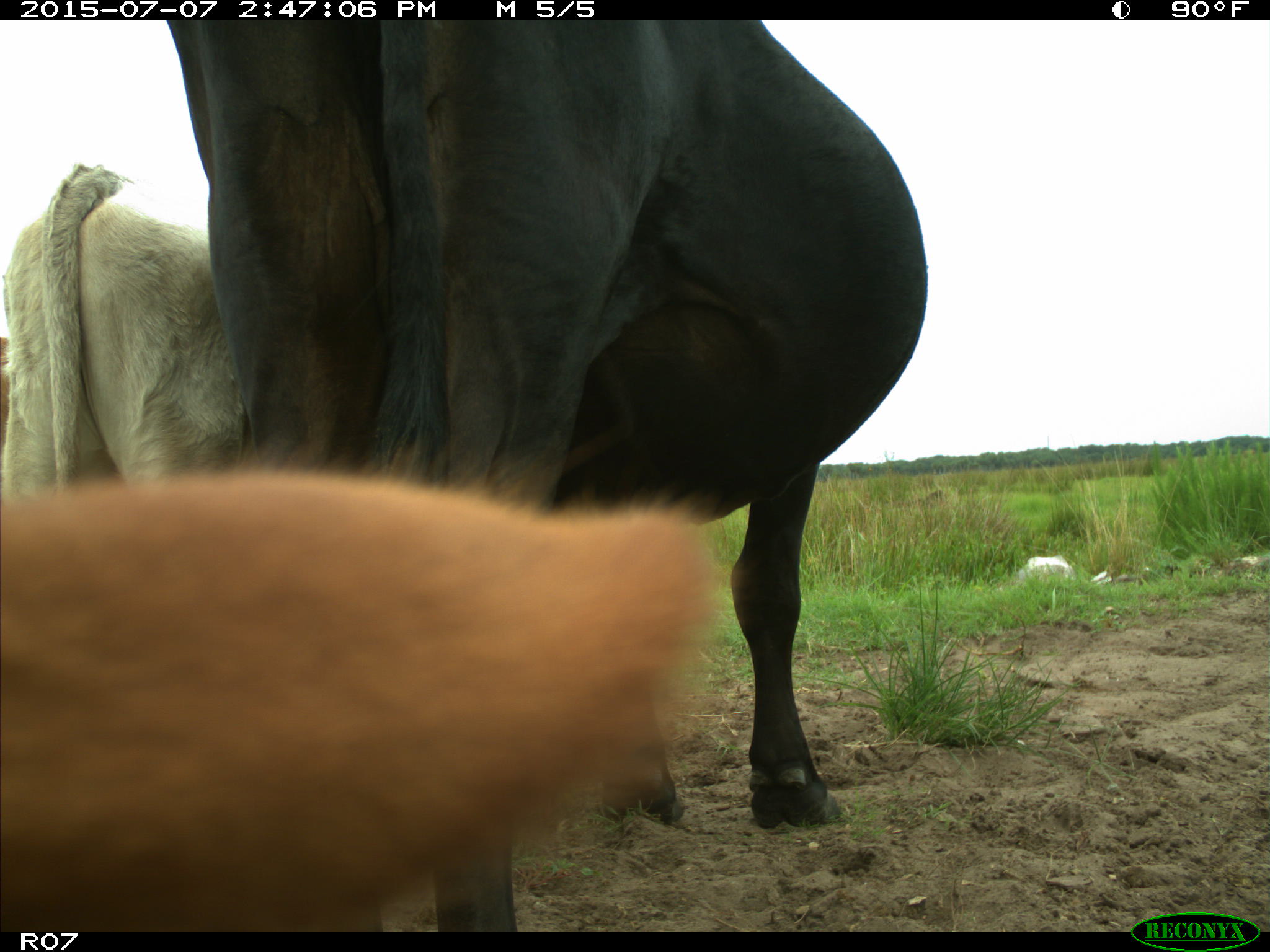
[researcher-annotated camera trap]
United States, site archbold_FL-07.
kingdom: Animalia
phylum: Chordata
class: Mammalia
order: Artiodactyla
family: Bovidae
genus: Bos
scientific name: Bos taurus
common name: domestic cow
Bos taurus (domestic cow).